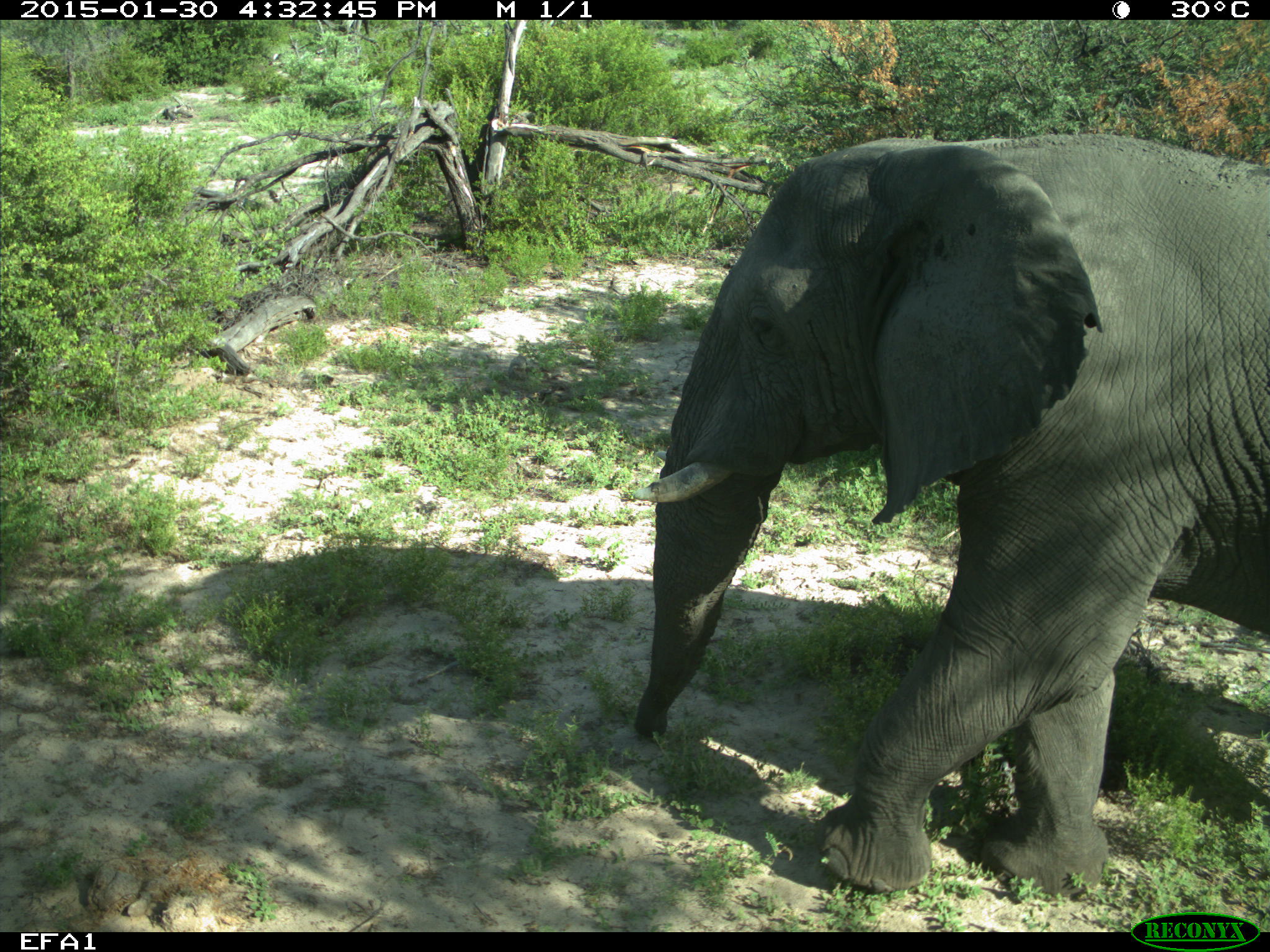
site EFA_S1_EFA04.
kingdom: Animalia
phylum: Chordata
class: Mammalia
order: Proboscidea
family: Elephantidae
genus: Loxodonta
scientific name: Loxodonta africana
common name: african bush elephant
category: elephant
Elephant (african bush elephant) (Loxodonta africana), count 1. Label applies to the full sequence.